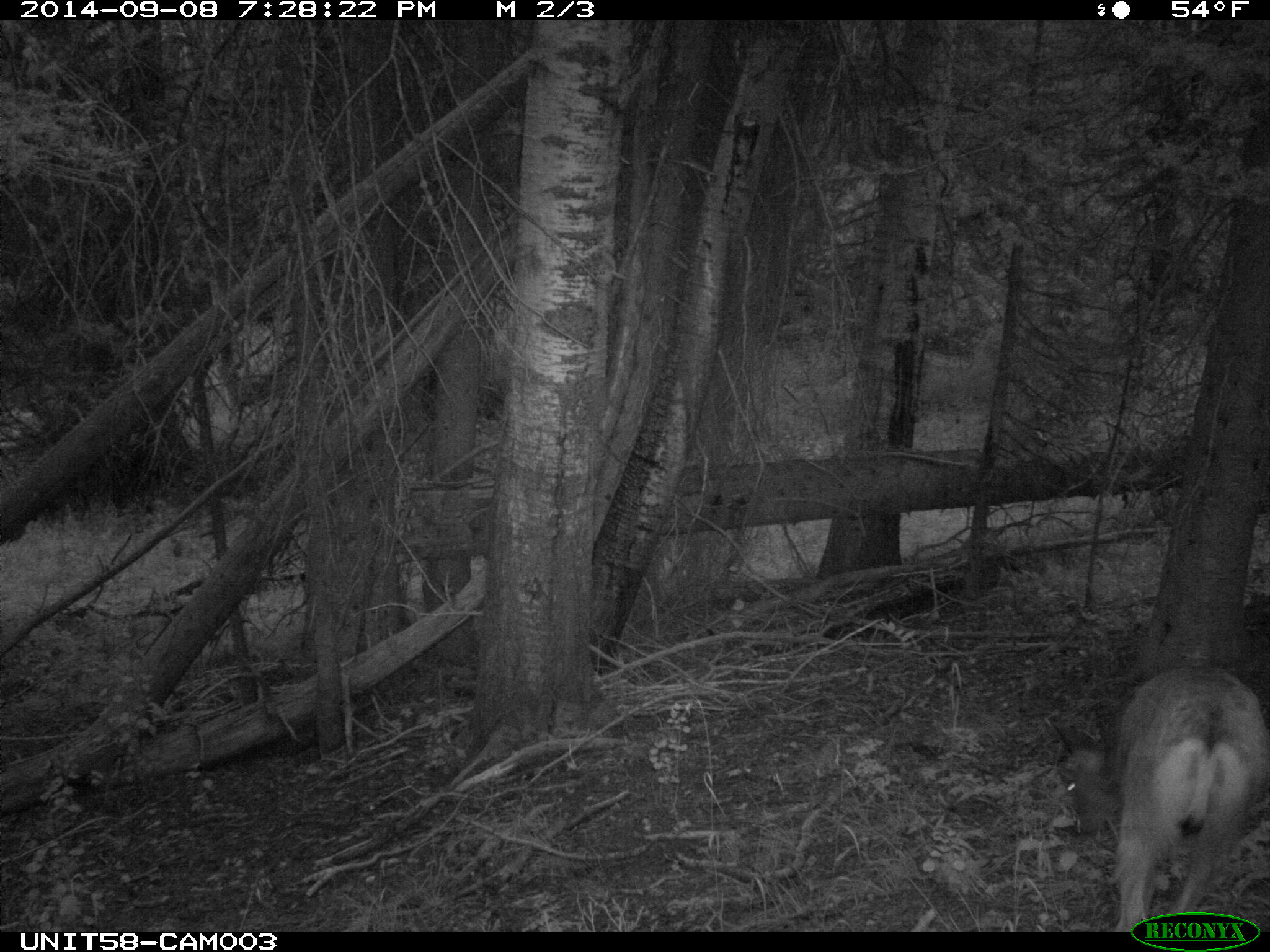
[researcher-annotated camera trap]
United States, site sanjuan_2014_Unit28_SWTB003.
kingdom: Animalia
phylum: Chordata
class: Mammalia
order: Artiodactyla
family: Cervidae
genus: Odocoileus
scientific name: Odocoileus hemionus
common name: mule deer